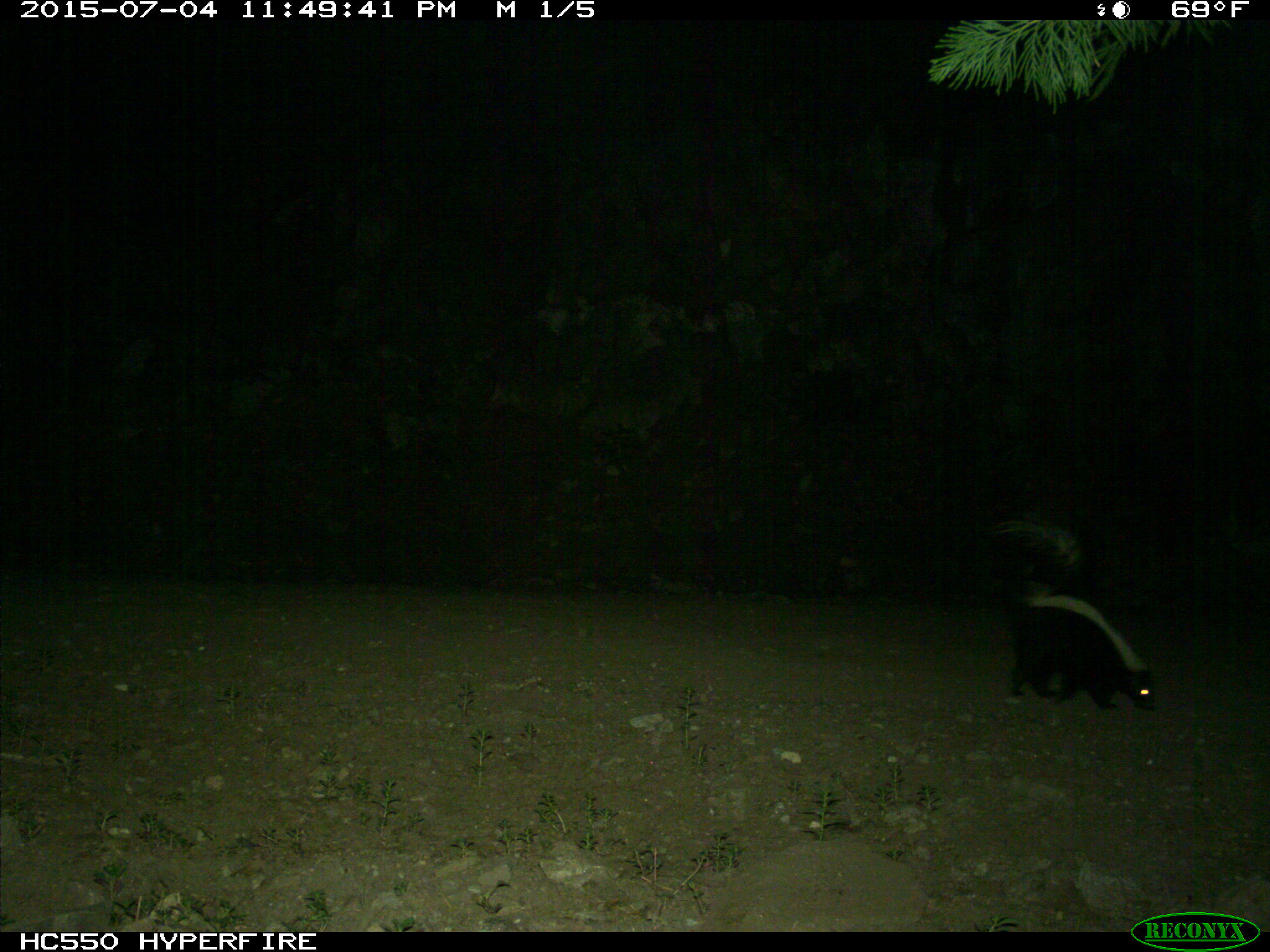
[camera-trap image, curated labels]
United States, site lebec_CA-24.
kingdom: Animalia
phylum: Chordata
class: Mammalia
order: Carnivora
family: Mephitidae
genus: Mephitis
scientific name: Mephitis mephitis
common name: striped skunk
Mephitis mephitis (striped skunk).